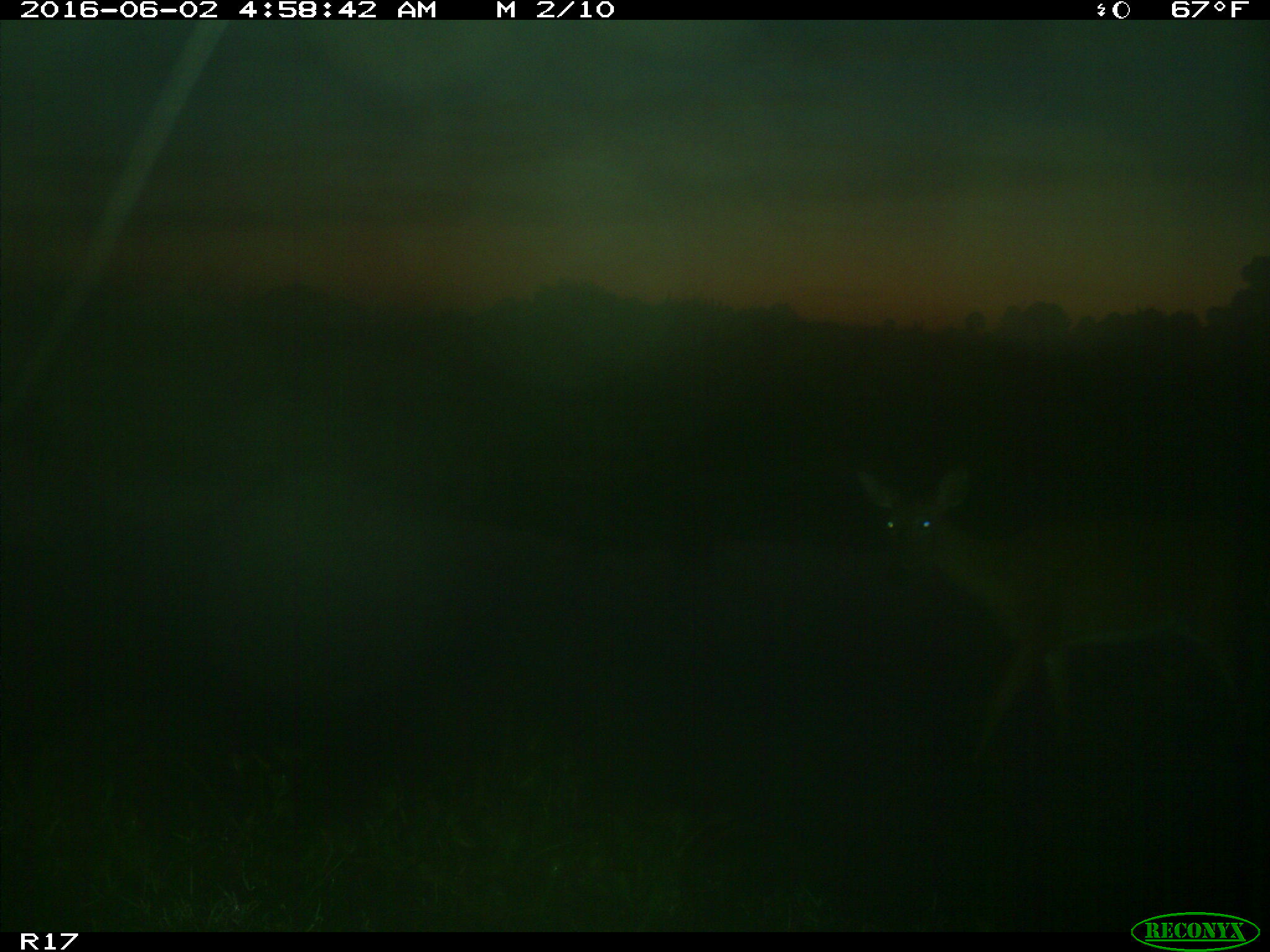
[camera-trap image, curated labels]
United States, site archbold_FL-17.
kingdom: Animalia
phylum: Chordata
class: Mammalia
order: Artiodactyla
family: Cervidae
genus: Odocoileus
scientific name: Odocoileus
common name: deer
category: unidentified deer